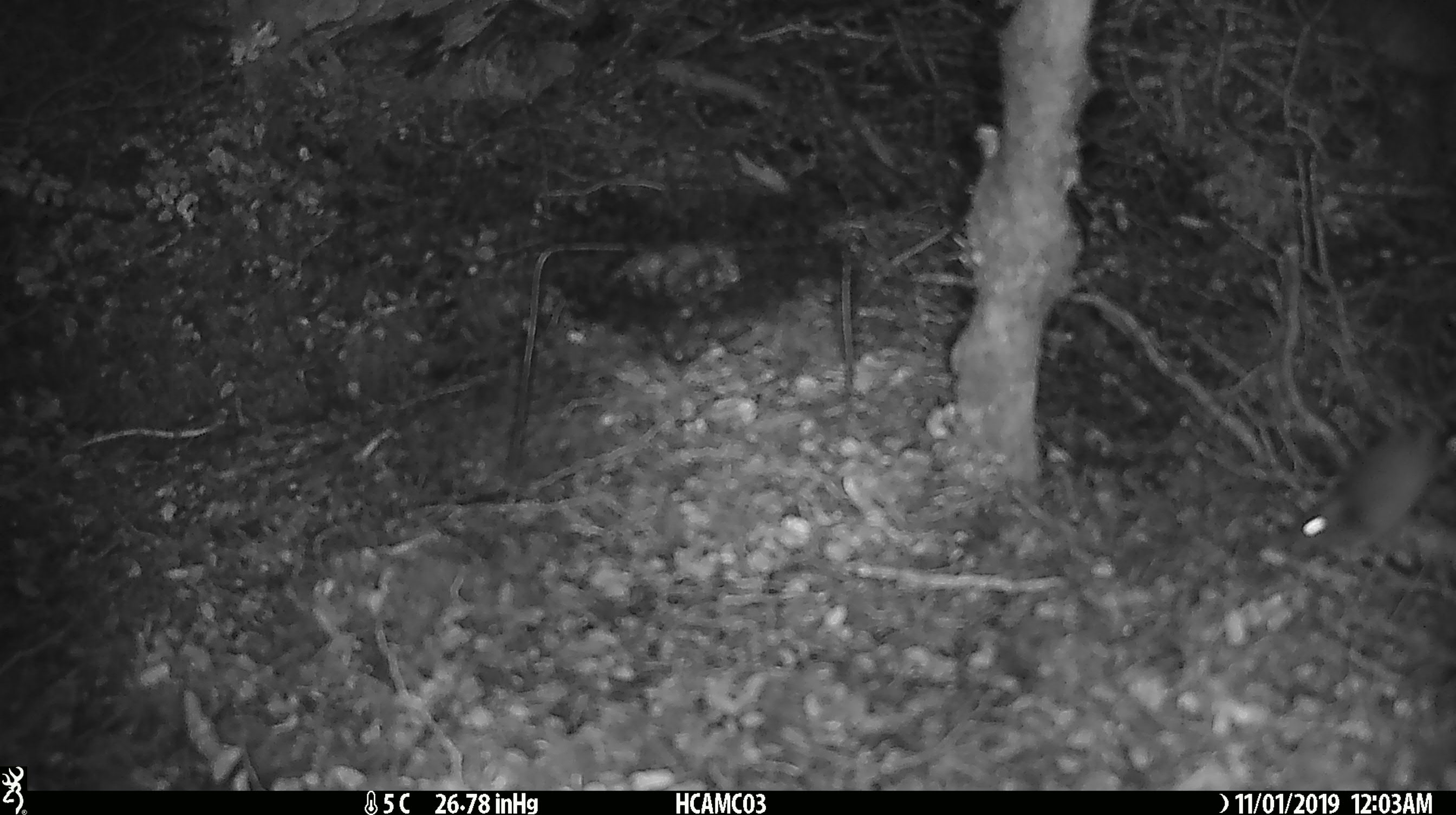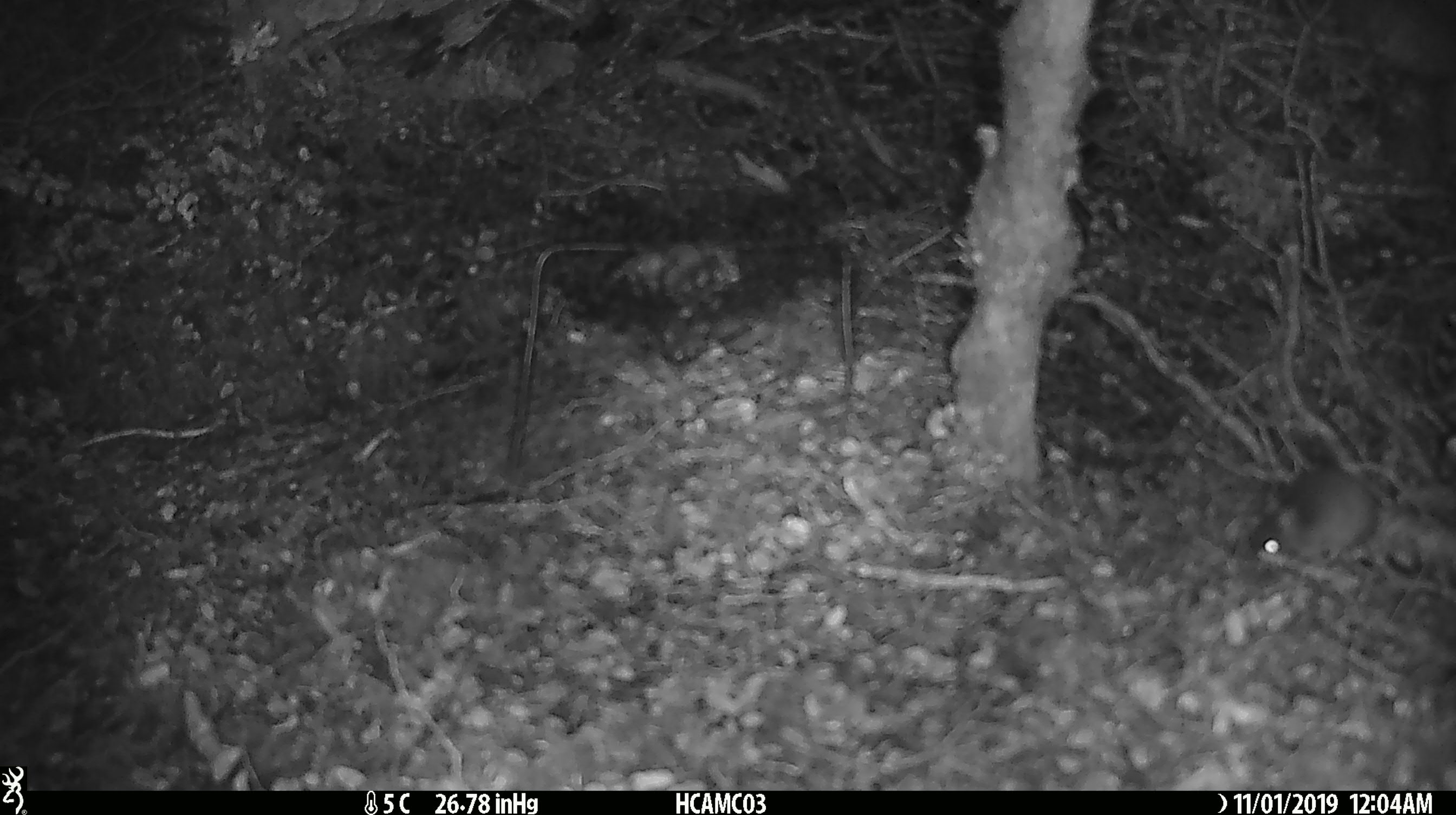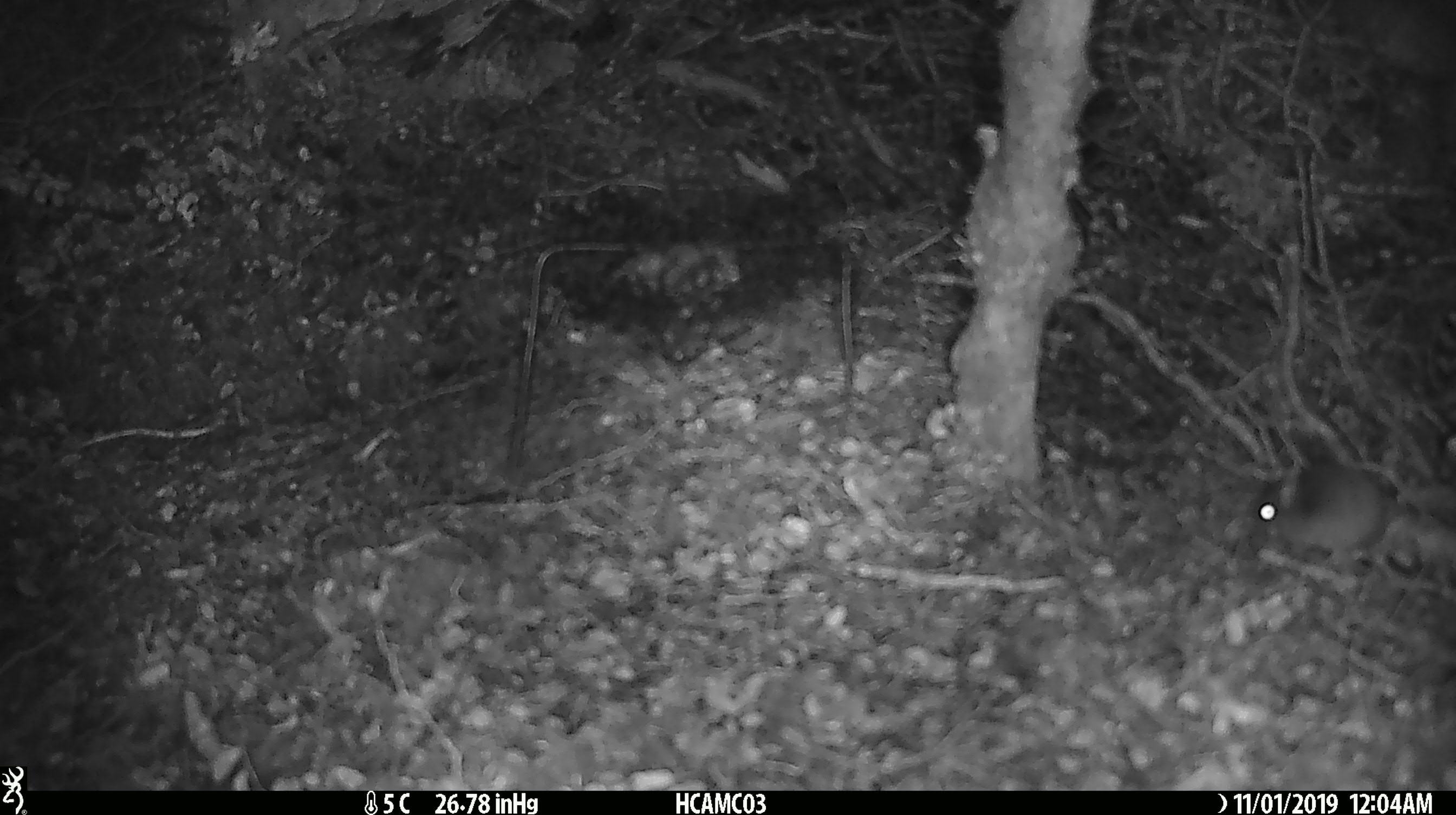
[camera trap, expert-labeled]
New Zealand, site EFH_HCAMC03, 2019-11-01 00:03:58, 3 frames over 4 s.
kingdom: Animalia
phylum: Chordata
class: Mammalia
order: Rodentia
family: Muridae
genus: Mus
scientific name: Mus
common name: mouse